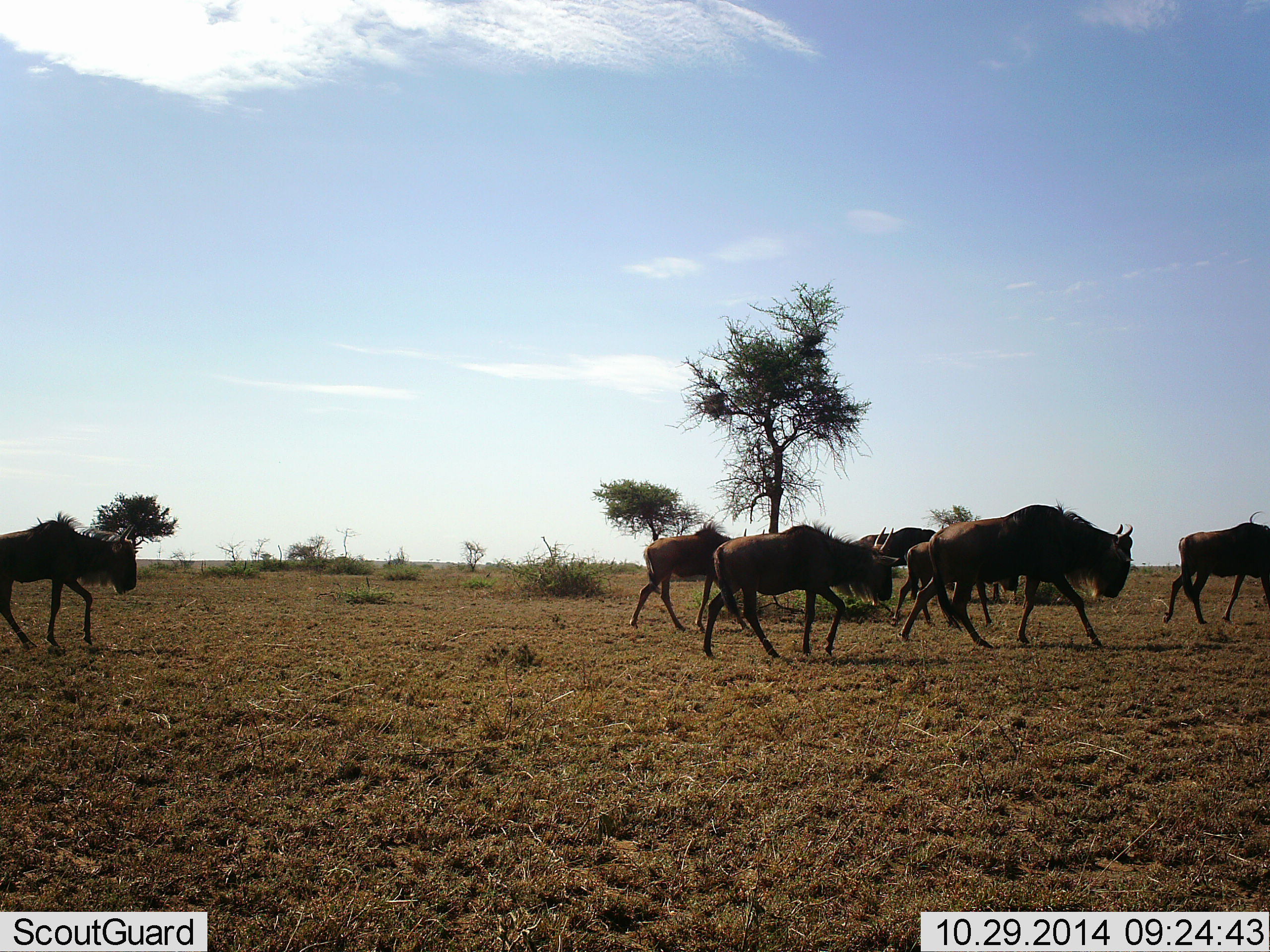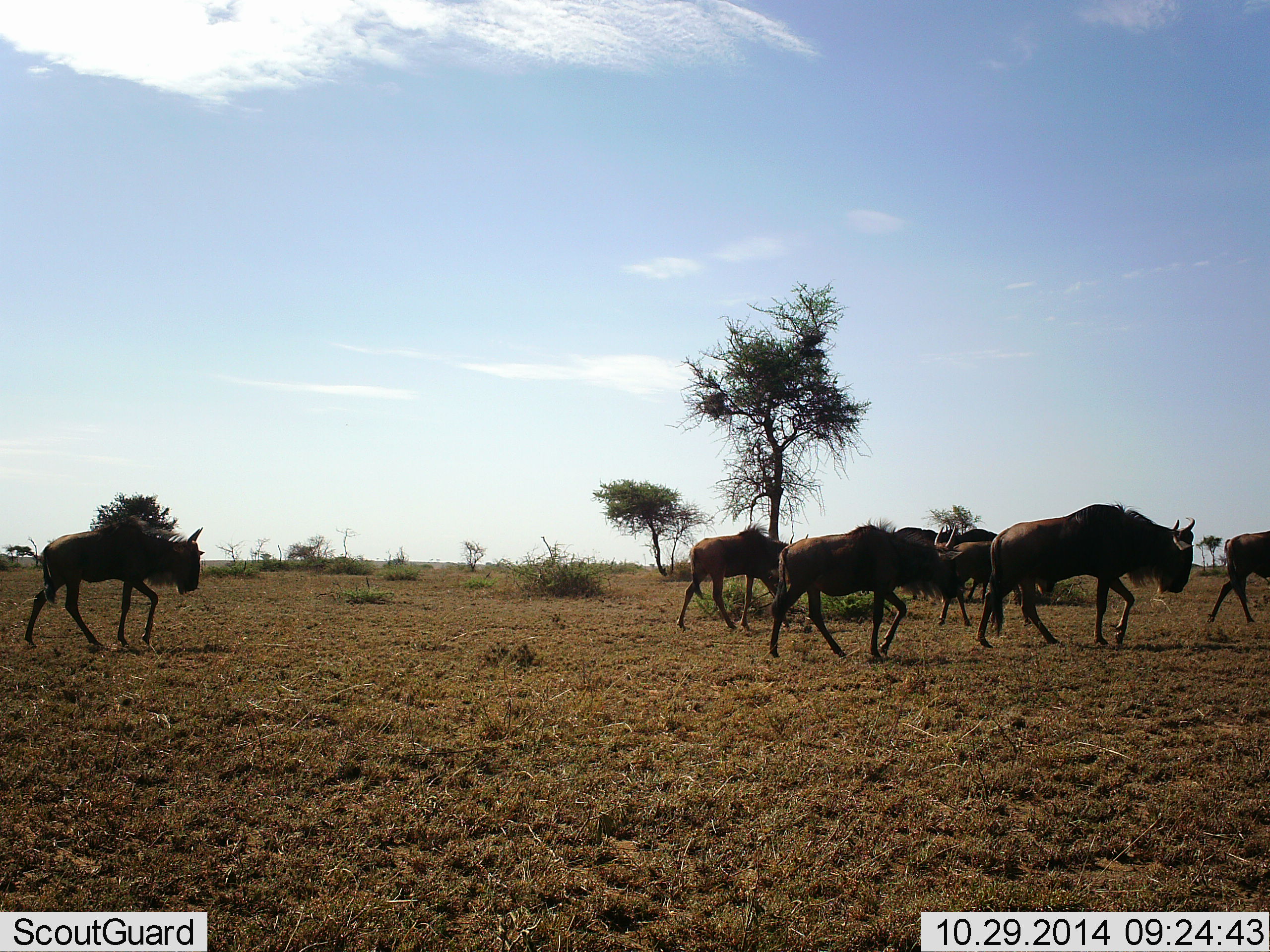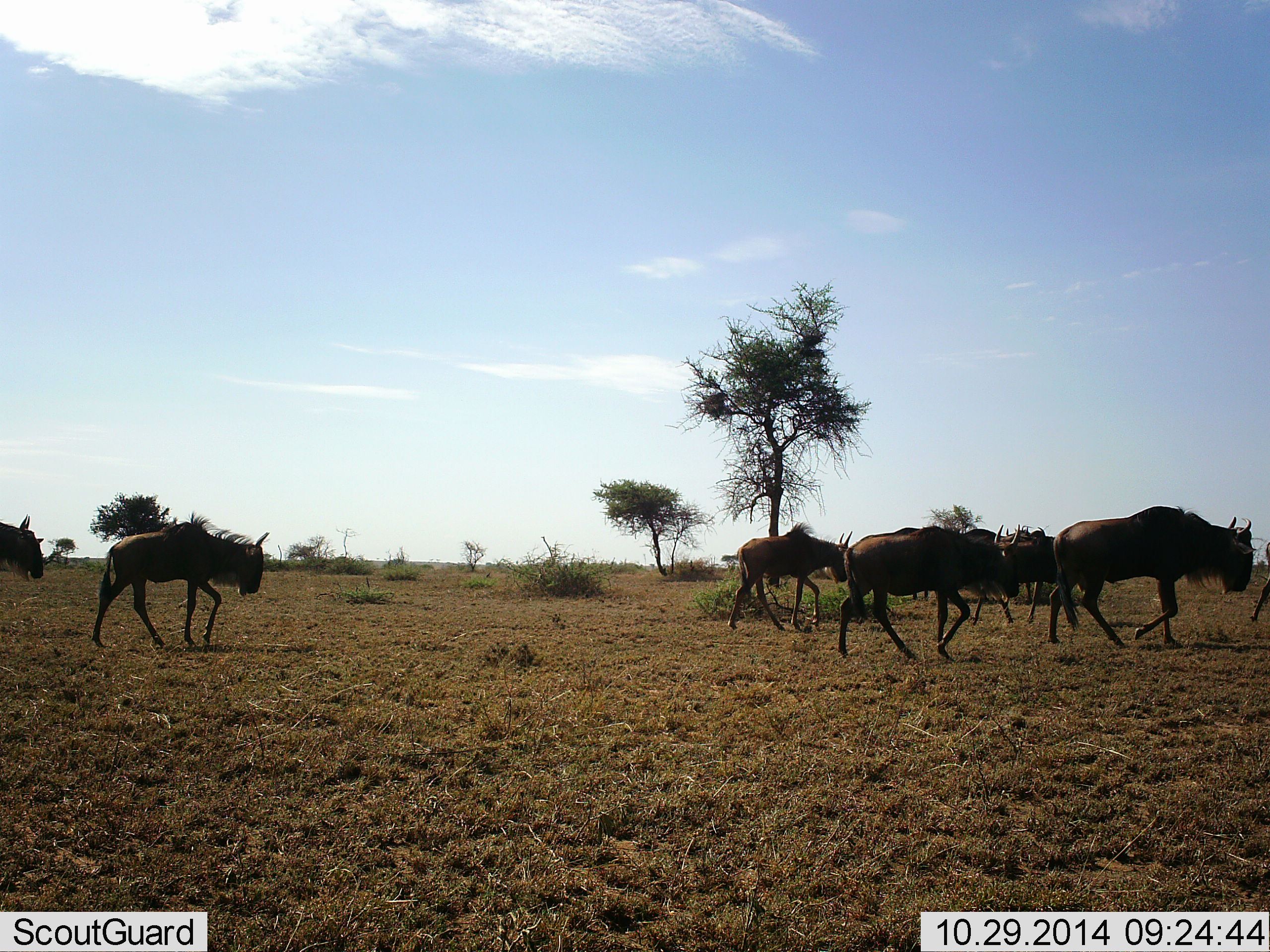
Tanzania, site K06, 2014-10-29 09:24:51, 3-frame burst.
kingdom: Animalia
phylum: Chordata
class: Mammalia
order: Artiodactyla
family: Bovidae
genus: Connochaetes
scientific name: Connochaetes taurinus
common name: blue wildebeest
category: wildebeest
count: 8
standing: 10%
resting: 0%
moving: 100%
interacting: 0%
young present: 0%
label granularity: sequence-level